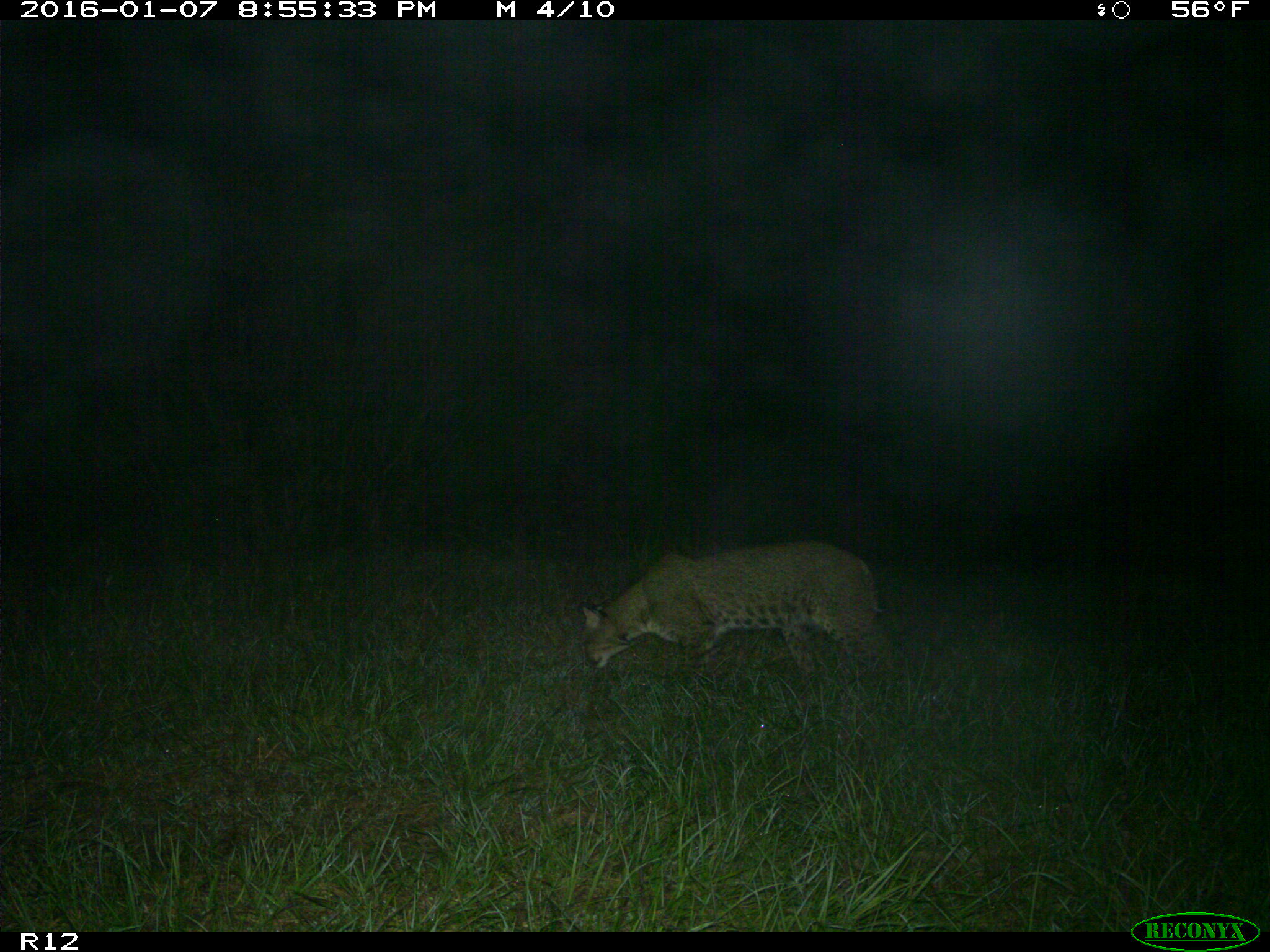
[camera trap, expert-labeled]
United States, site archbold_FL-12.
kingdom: Animalia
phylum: Chordata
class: Mammalia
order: Carnivora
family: Felidae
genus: Lynx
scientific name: Lynx rufus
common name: bobcat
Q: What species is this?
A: Lynx rufus (bobcat).